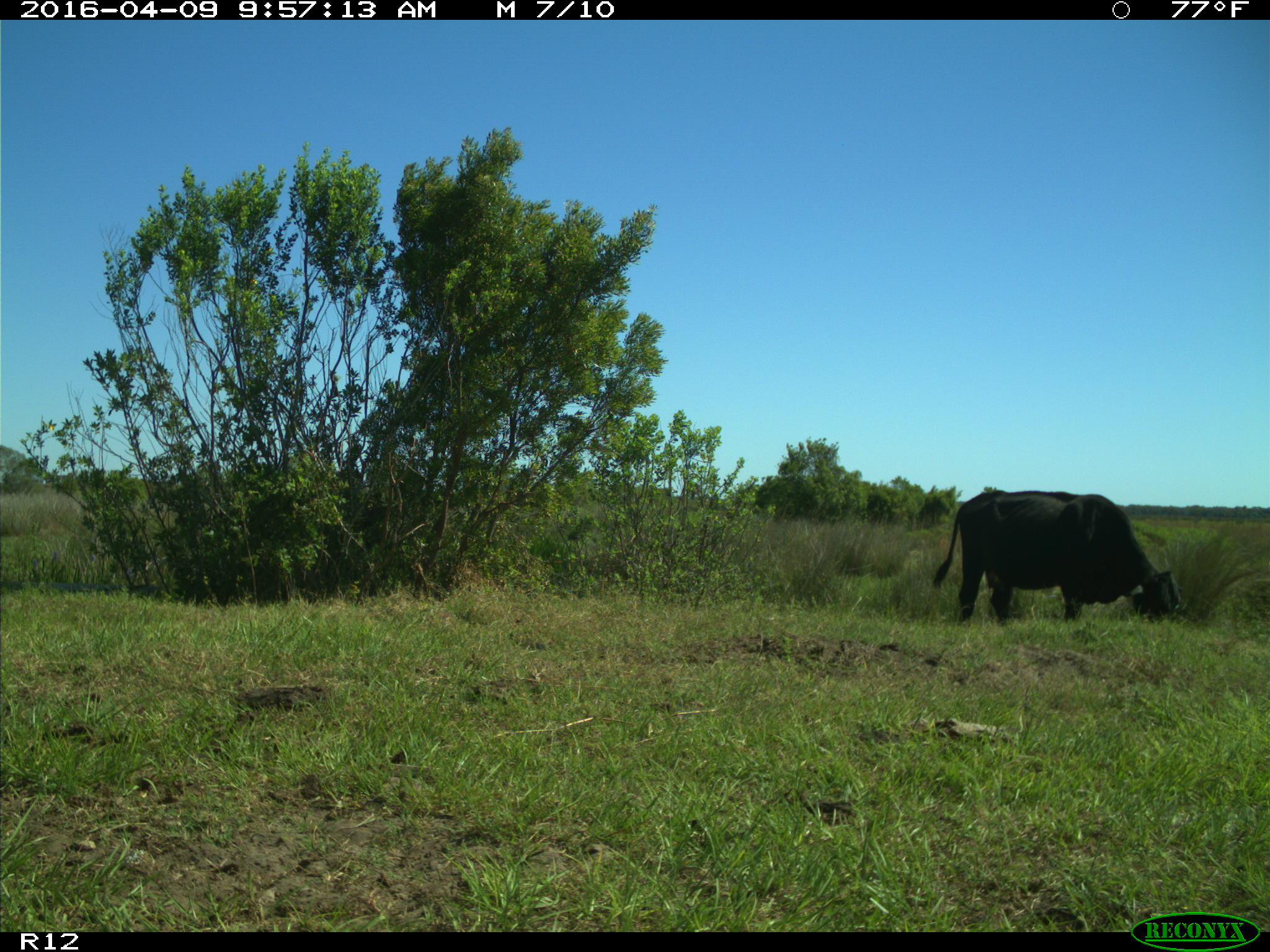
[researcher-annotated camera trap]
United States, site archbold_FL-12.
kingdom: Animalia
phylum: Chordata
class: Mammalia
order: Artiodactyla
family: Bovidae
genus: Bos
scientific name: Bos taurus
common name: domestic cow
Bos taurus (domestic cow).